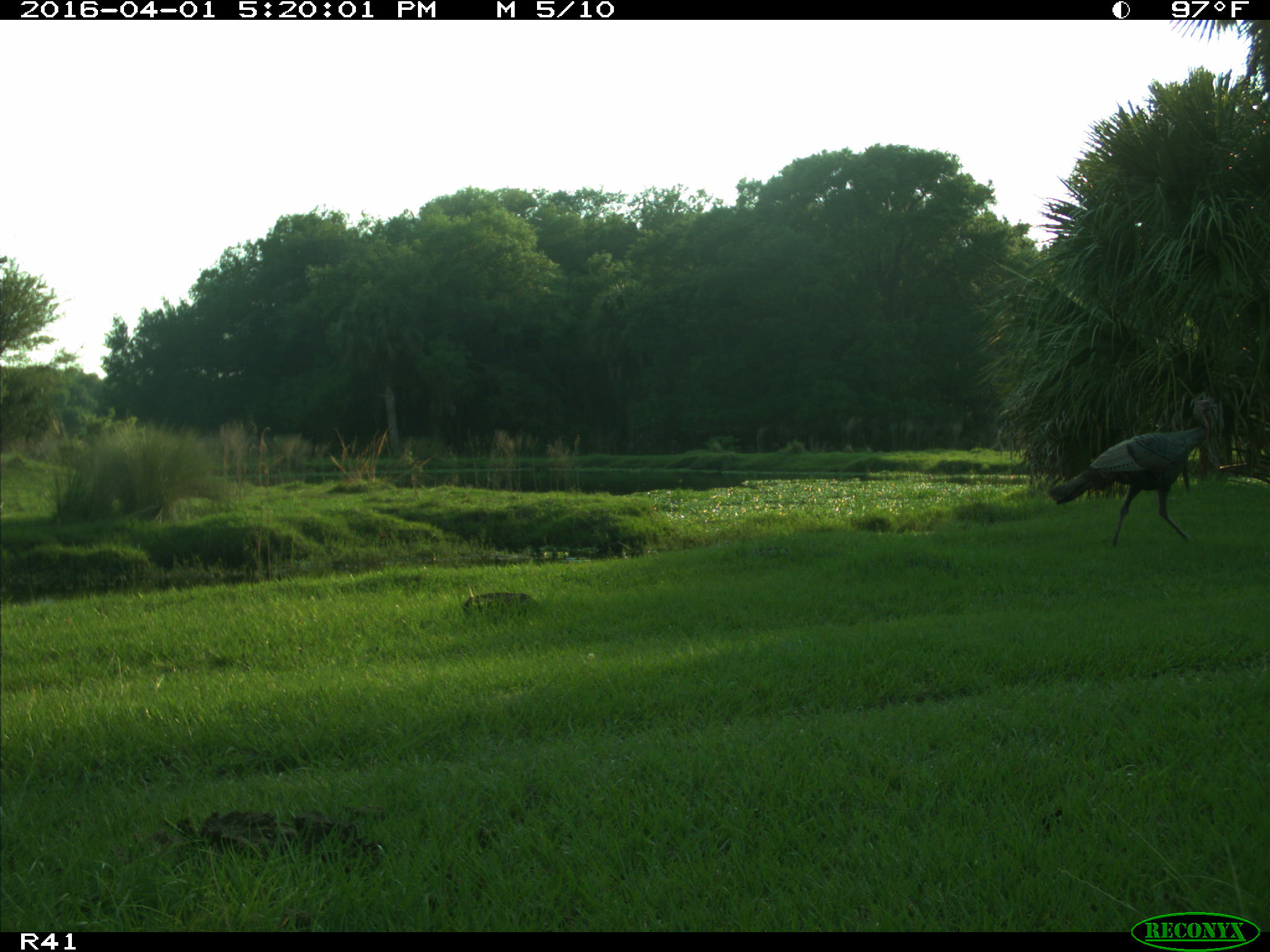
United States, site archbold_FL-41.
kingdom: Animalia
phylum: Chordata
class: Mammalia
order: Artiodactyla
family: Bovidae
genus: Bos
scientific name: Bos taurus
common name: domestic cow